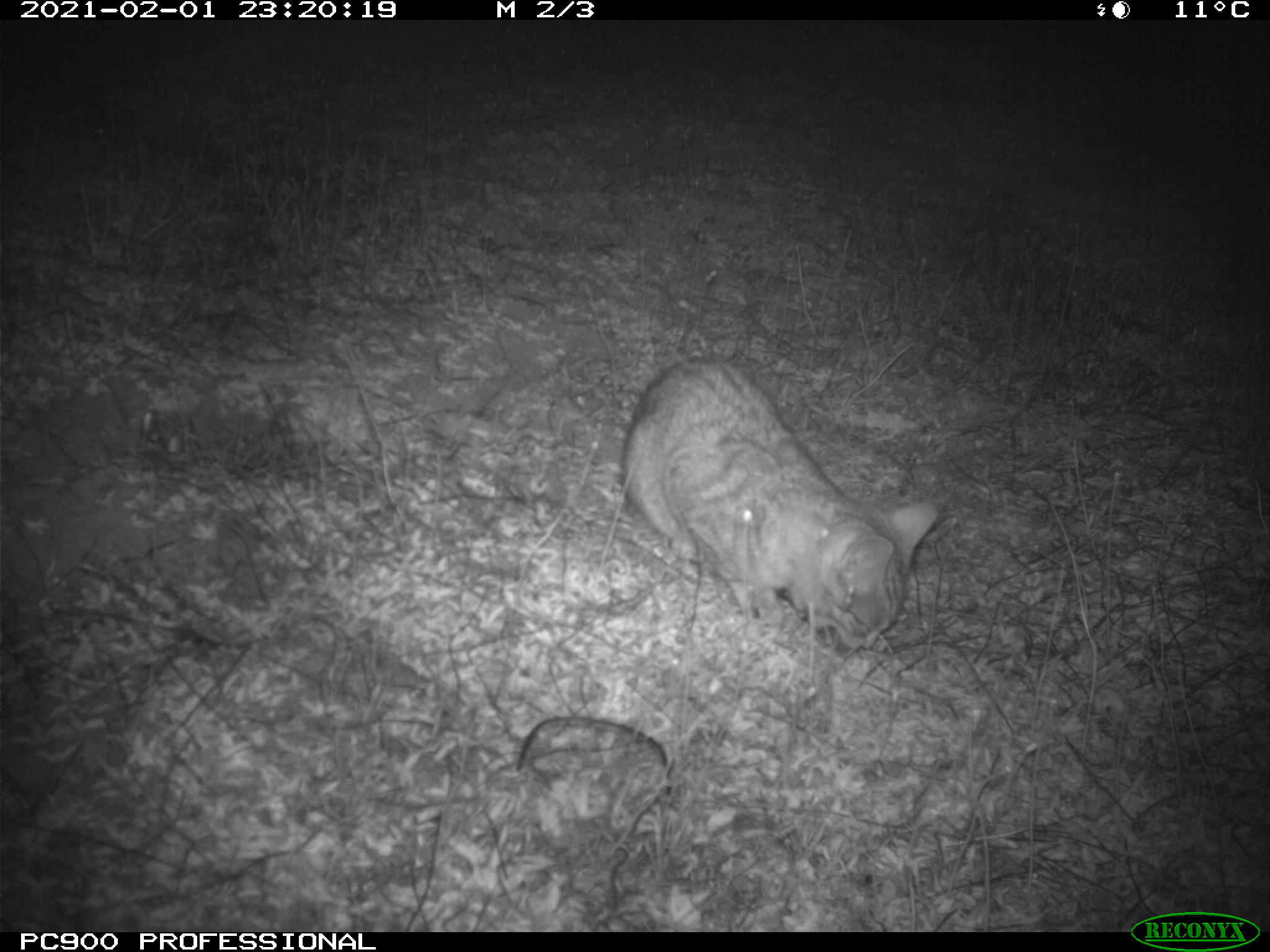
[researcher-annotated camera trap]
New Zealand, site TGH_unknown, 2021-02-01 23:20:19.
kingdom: Animalia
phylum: Chordata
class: Mammalia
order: Carnivora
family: Felidae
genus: Felis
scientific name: Felis catus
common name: domestic cat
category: cat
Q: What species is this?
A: Cat (domestic cat) (Felis catus).